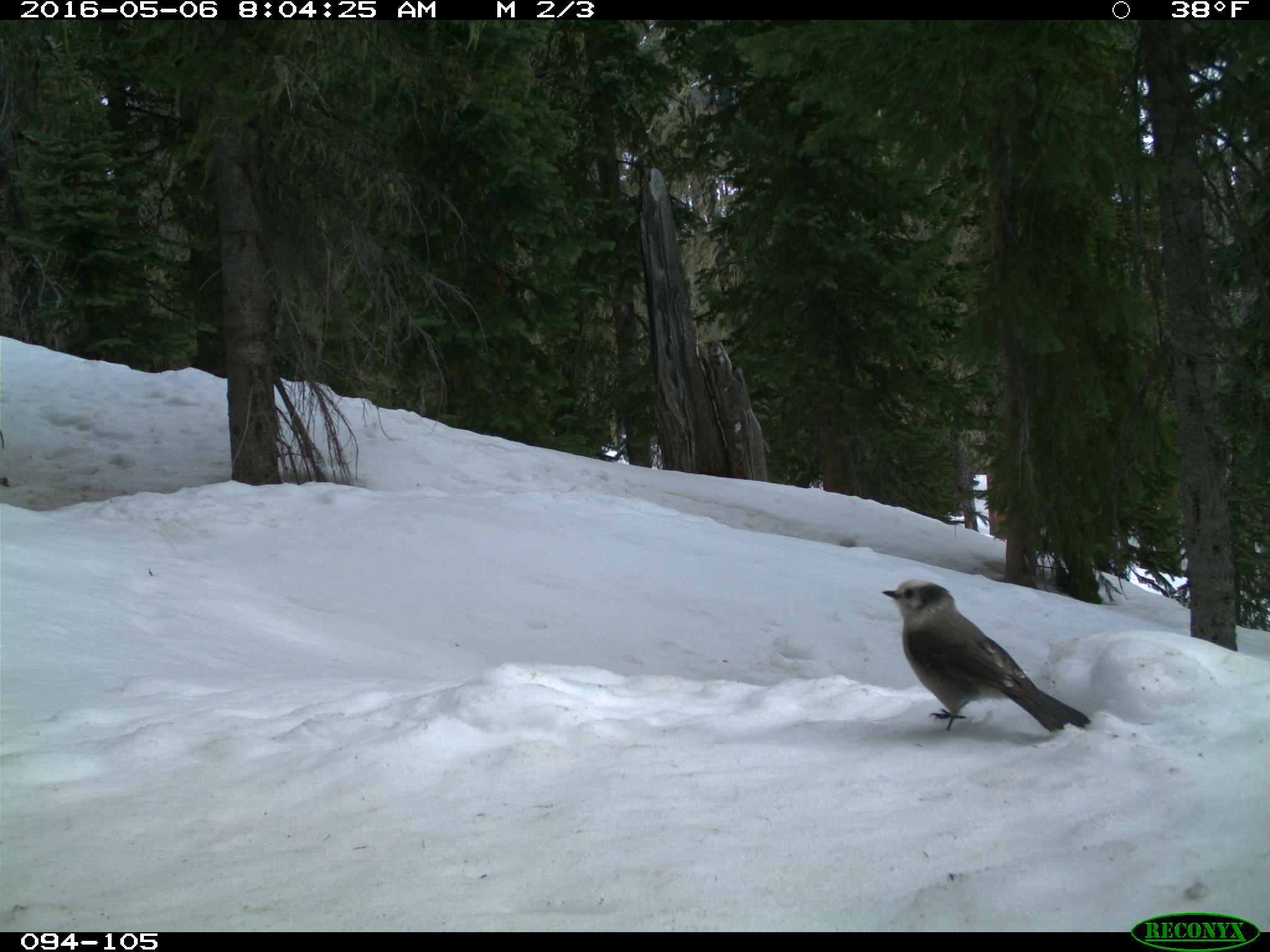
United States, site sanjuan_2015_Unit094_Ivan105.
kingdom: Animalia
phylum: Chordata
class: Aves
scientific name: Aves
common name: birds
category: unidentified bird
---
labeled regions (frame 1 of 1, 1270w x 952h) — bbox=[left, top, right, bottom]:
animal: bbox=[882, 580, 1093, 733]